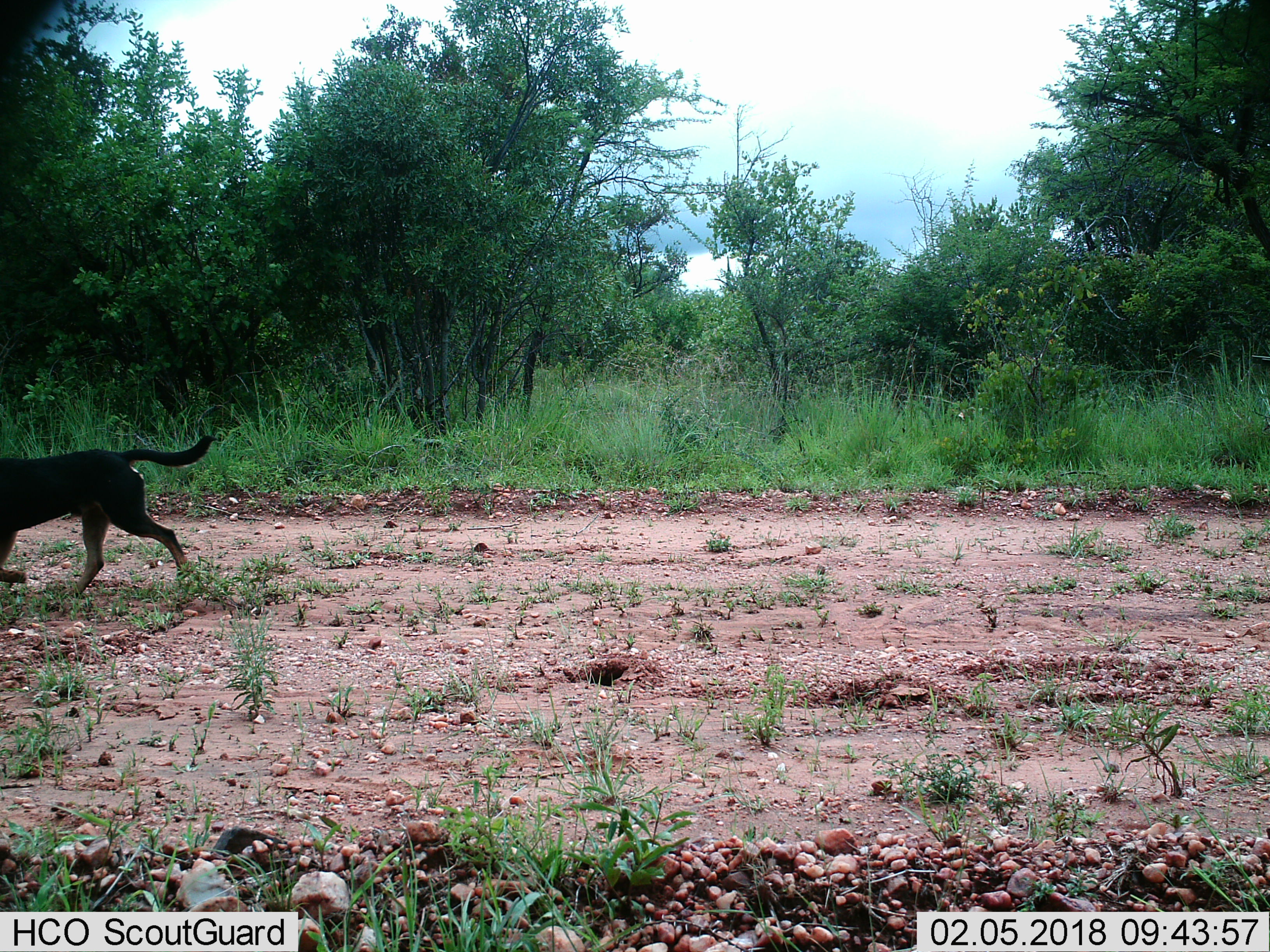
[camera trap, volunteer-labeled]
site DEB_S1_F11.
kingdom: Animalia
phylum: Chordata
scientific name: Vertebrata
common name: domestic animal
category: domesticanimal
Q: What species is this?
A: Domesticanimal (domestic animal) (Vertebrata).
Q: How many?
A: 1.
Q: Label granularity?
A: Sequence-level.